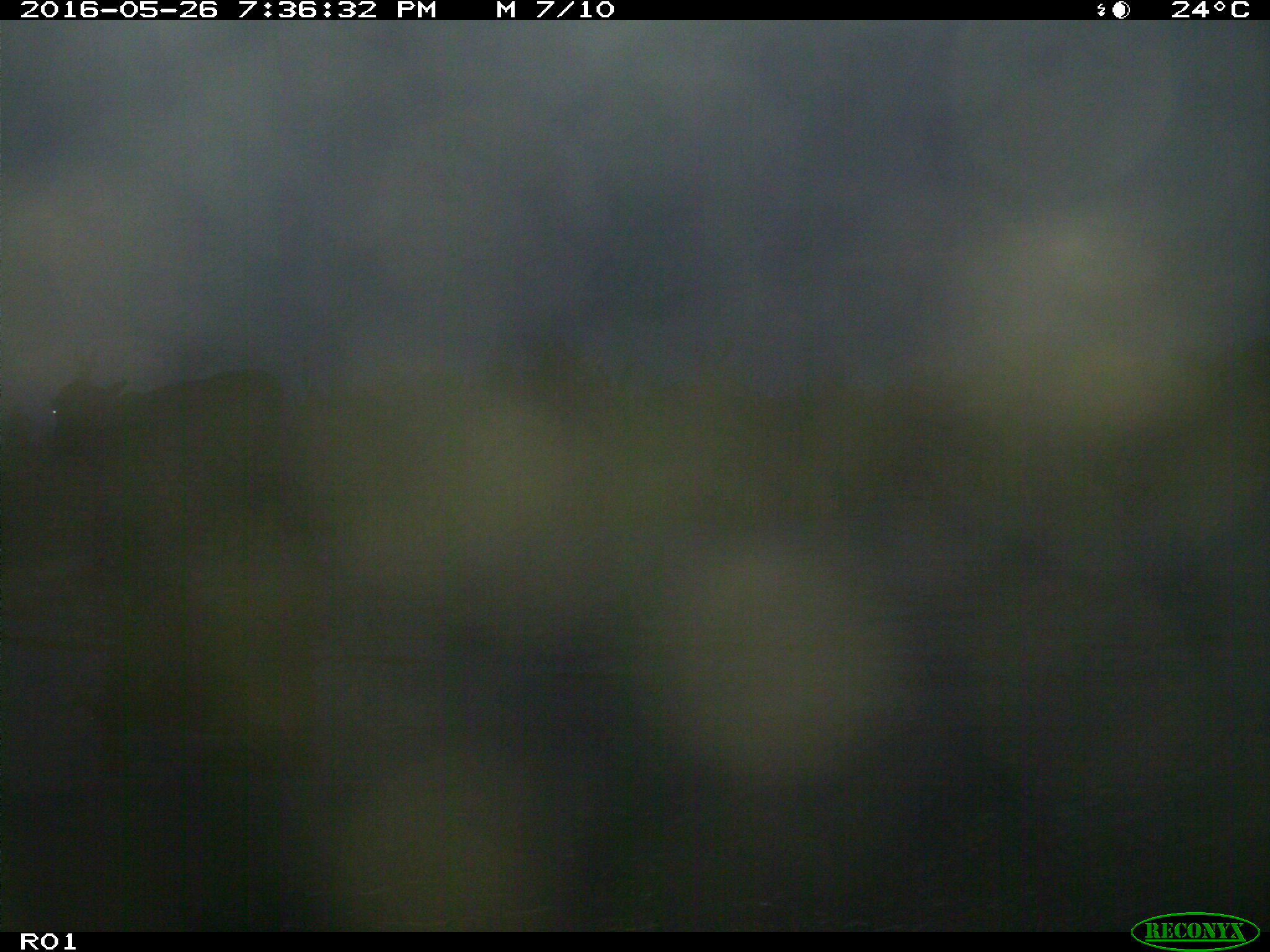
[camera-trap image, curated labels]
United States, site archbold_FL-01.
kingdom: Animalia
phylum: Chordata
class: Mammalia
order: Artiodactyla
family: Bovidae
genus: Bos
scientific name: Bos taurus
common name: domestic cow